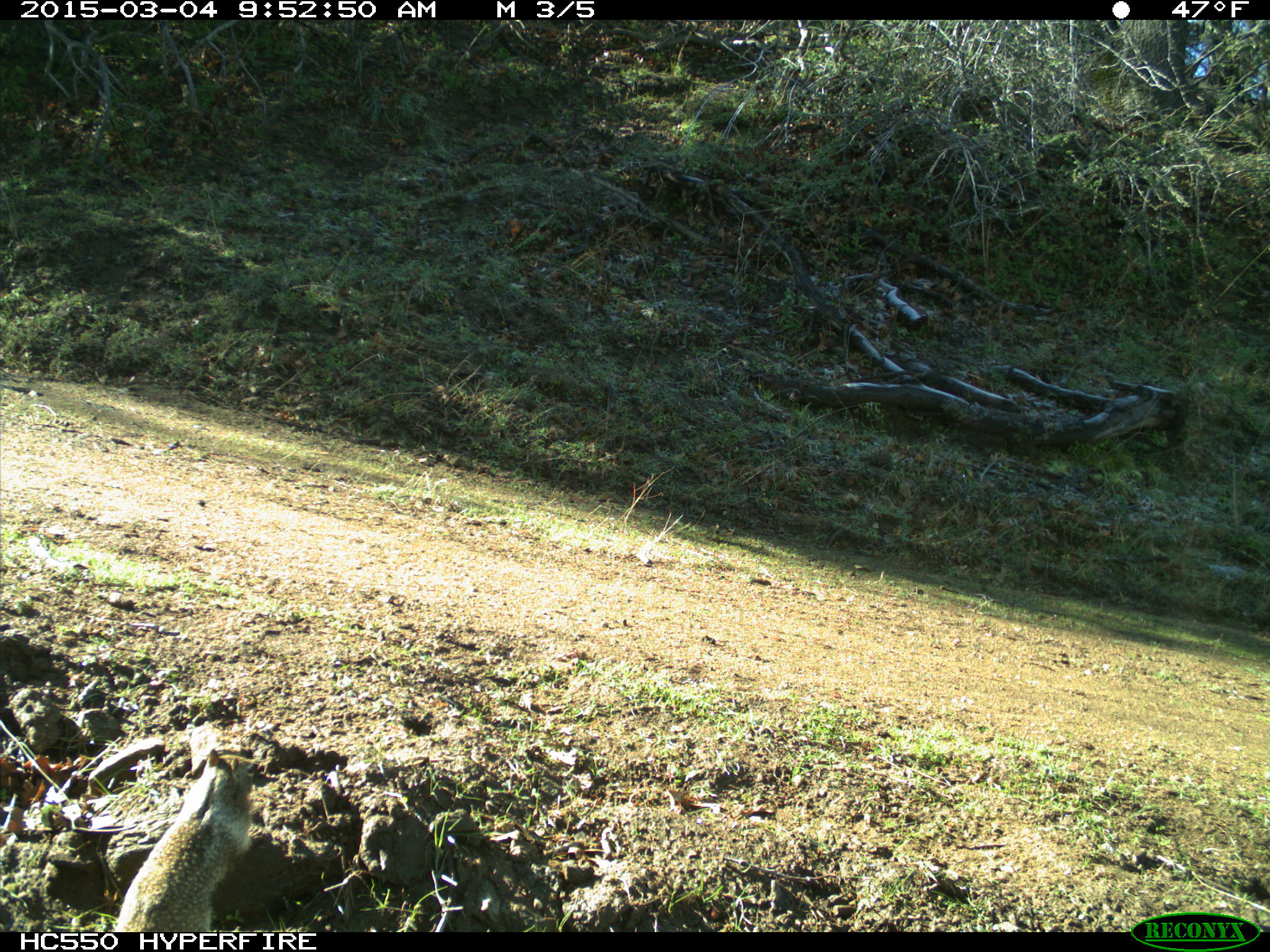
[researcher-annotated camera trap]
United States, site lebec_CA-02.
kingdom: Animalia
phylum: Chordata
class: Mammalia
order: Rodentia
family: Sciuridae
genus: Otospermophilus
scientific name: Otospermophilus beecheyi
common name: california ground squirrel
Otospermophilus beecheyi (california ground squirrel).